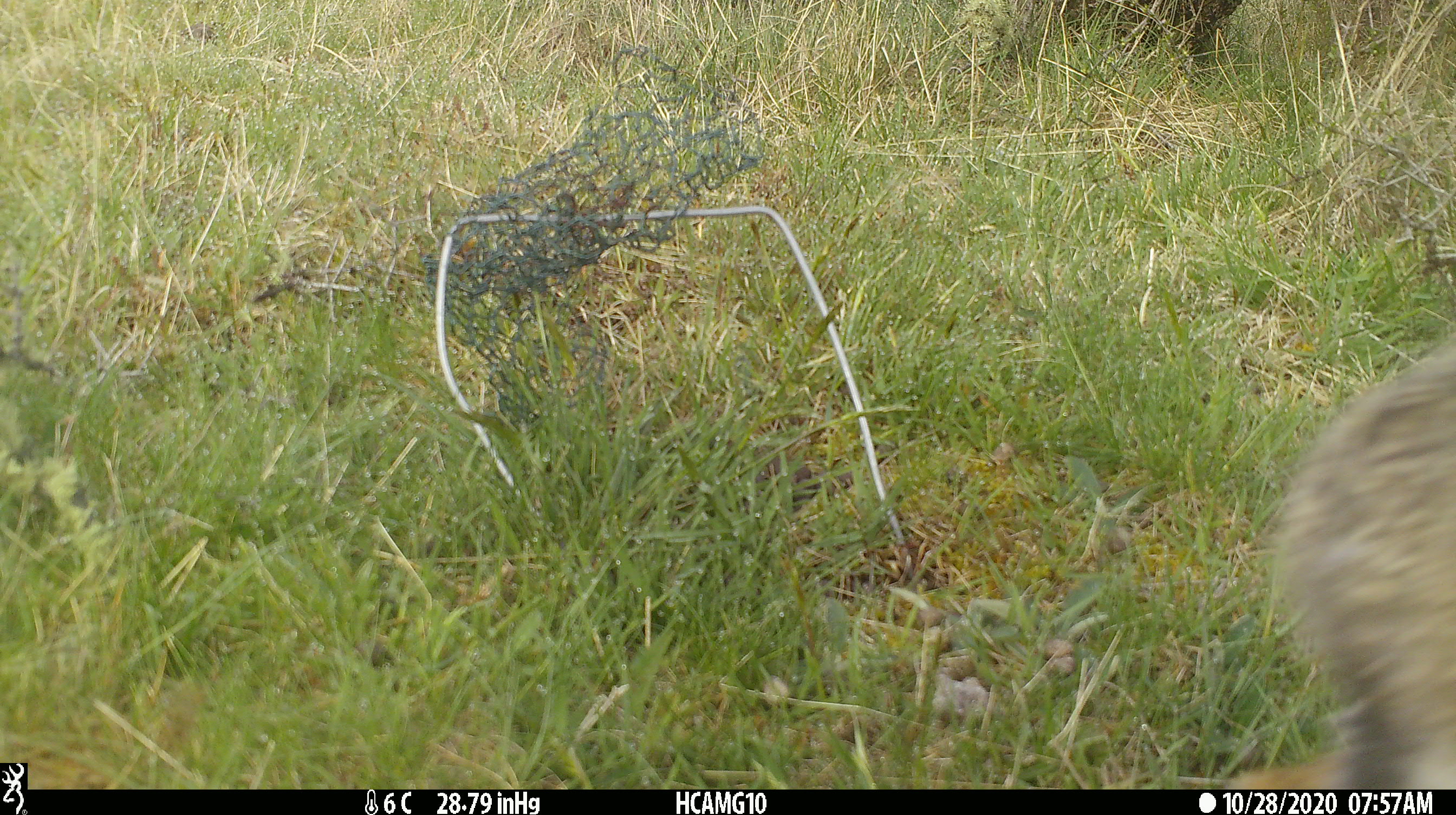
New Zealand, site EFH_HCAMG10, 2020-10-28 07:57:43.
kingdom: Animalia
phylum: Chordata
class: Mammalia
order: Lagomorpha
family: Leporidae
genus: Lepus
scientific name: Lepus europaeus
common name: brown hare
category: hare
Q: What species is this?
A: Hare (brown hare) (Lepus europaeus).